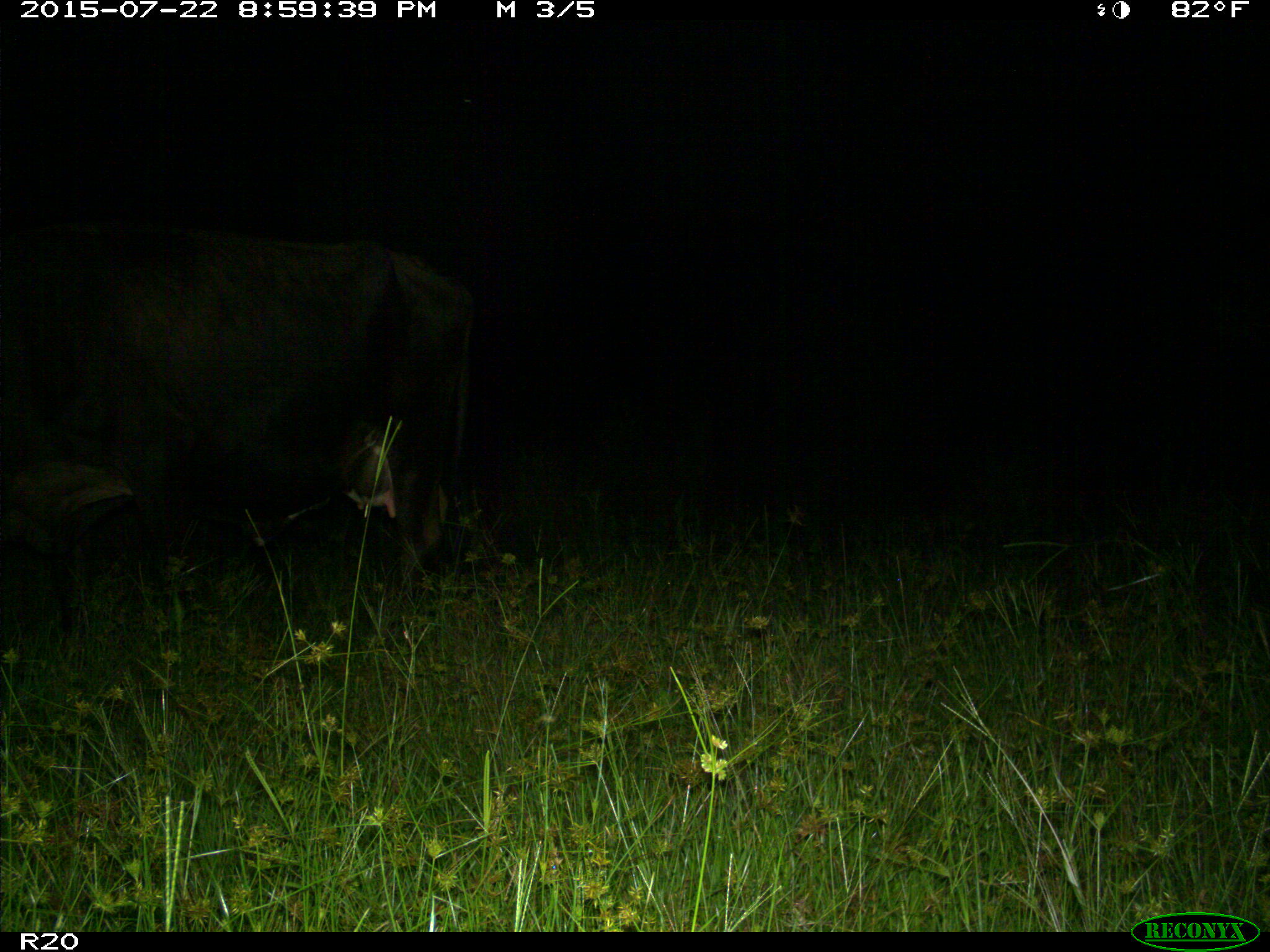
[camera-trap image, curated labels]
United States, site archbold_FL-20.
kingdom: Animalia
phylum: Chordata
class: Mammalia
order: Artiodactyla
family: Bovidae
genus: Bos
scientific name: Bos taurus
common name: domestic cow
Bos taurus (domestic cow).